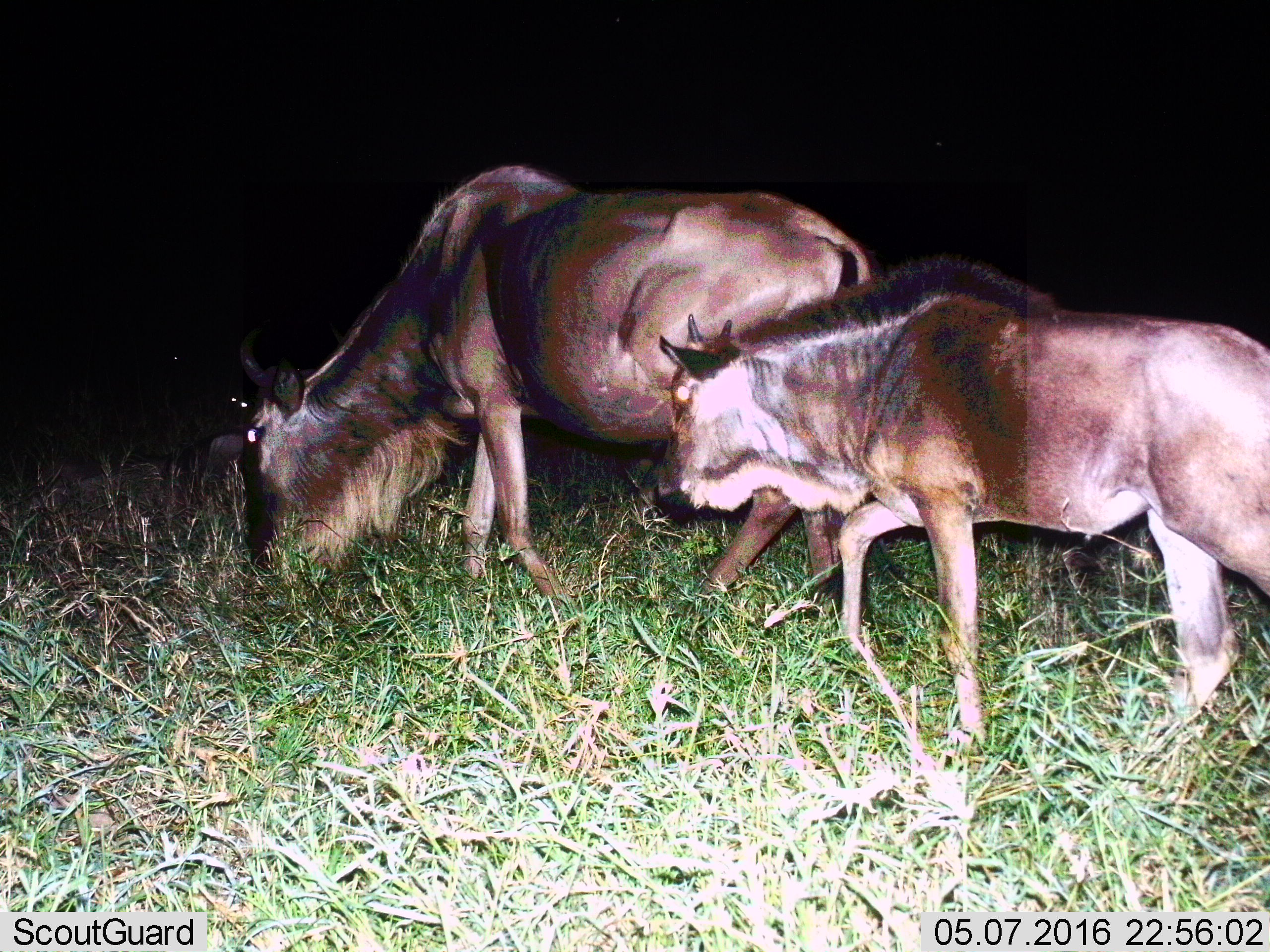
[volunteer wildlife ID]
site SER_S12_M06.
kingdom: Animalia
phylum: Chordata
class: Mammalia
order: Artiodactyla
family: Bovidae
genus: Connochaetes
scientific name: Connochaetes taurinus taurinus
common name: blue wildebeest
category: wildebeestblue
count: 2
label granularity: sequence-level